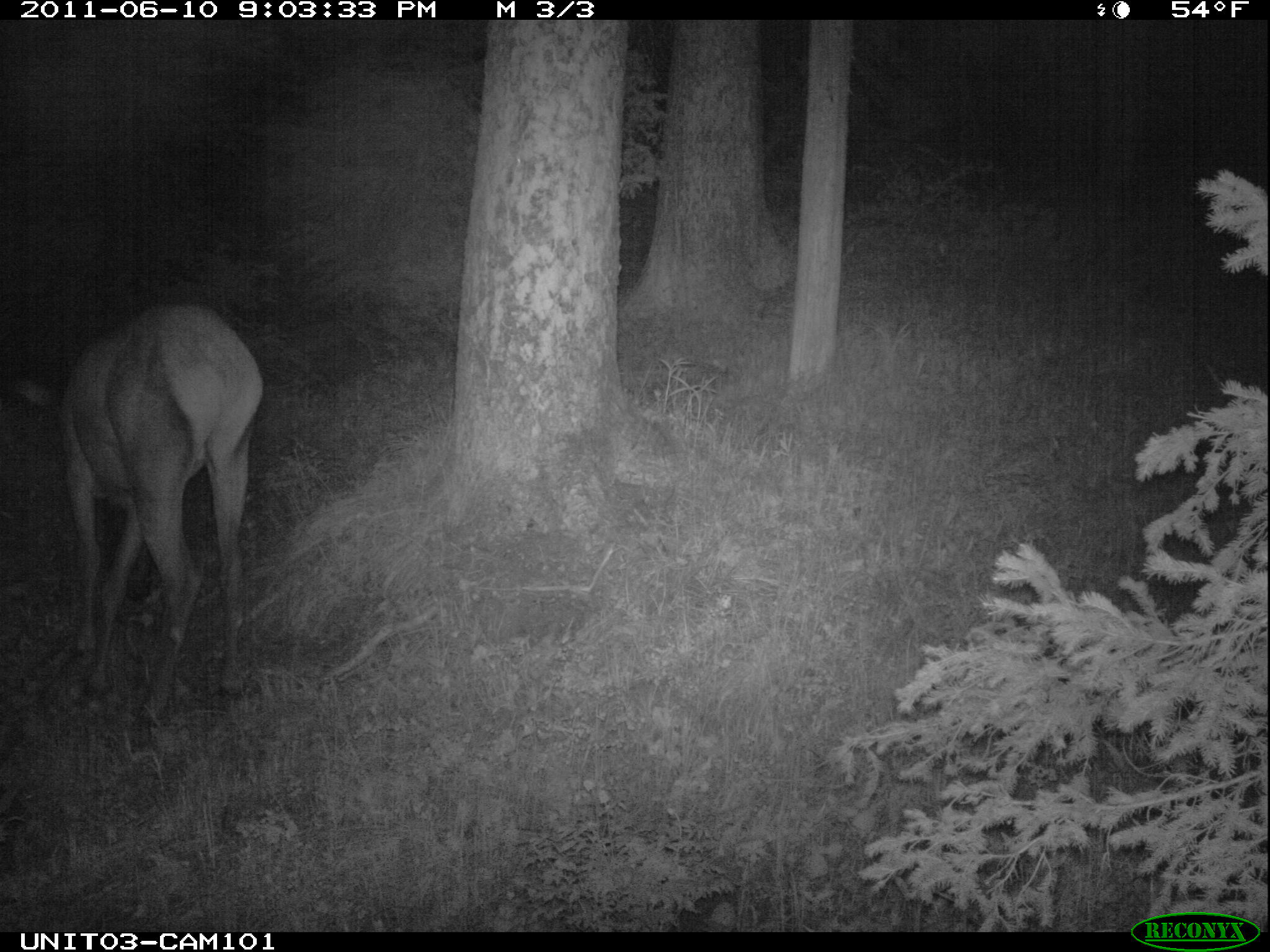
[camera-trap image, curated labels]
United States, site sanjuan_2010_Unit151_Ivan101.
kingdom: Animalia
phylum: Chordata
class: Mammalia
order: Artiodactyla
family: Cervidae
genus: Cervus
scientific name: Cervus elaphus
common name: red deer